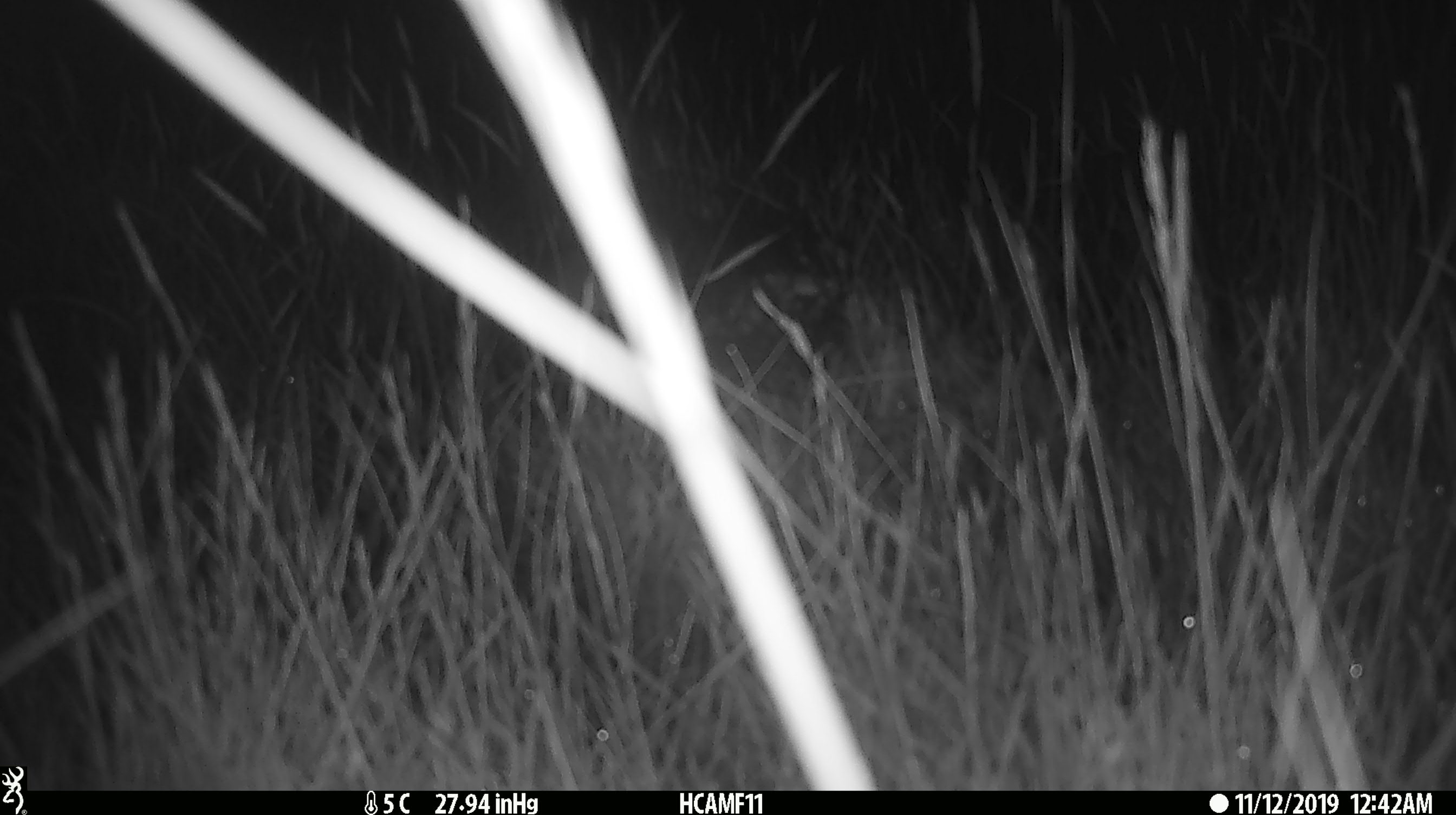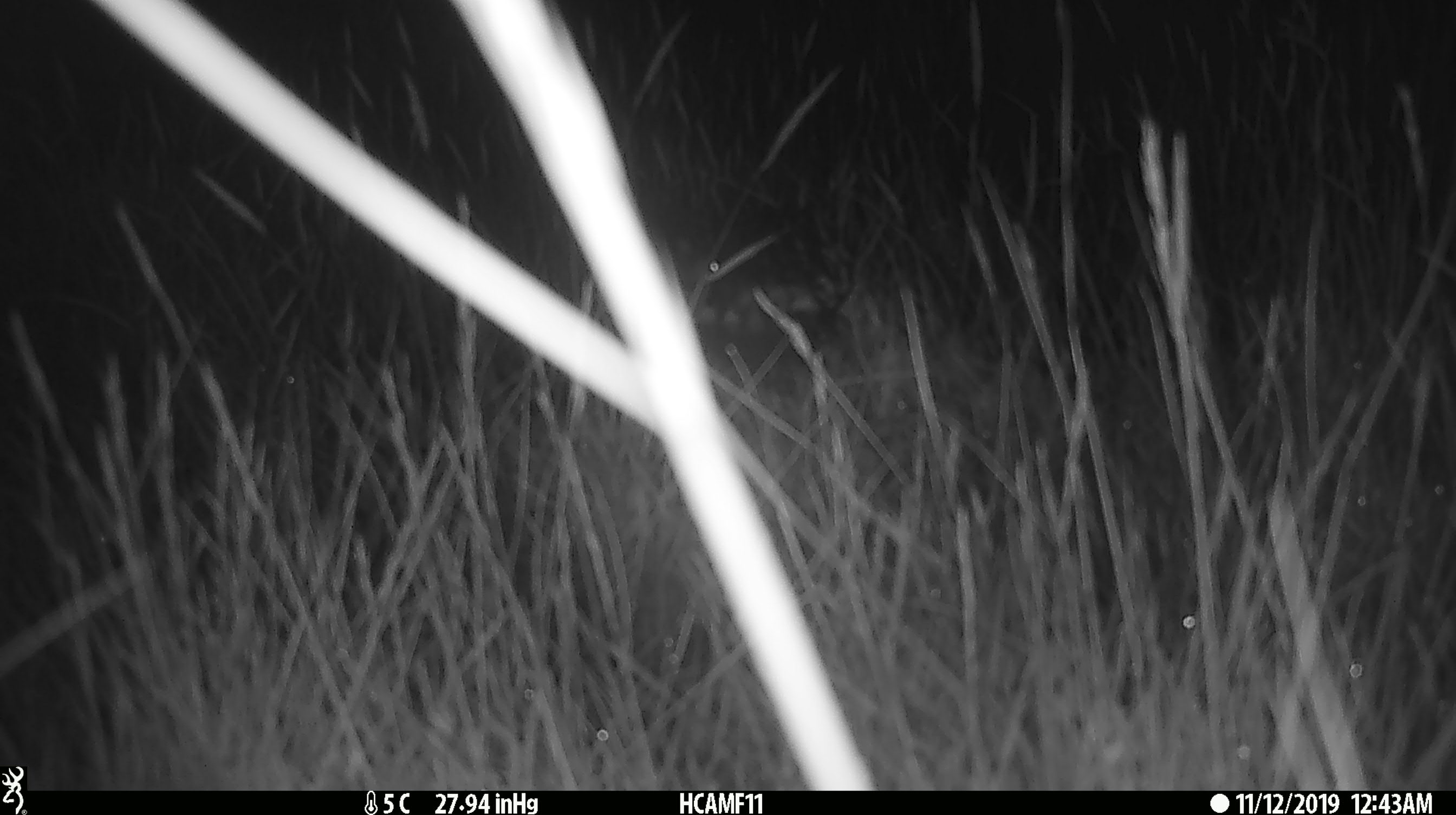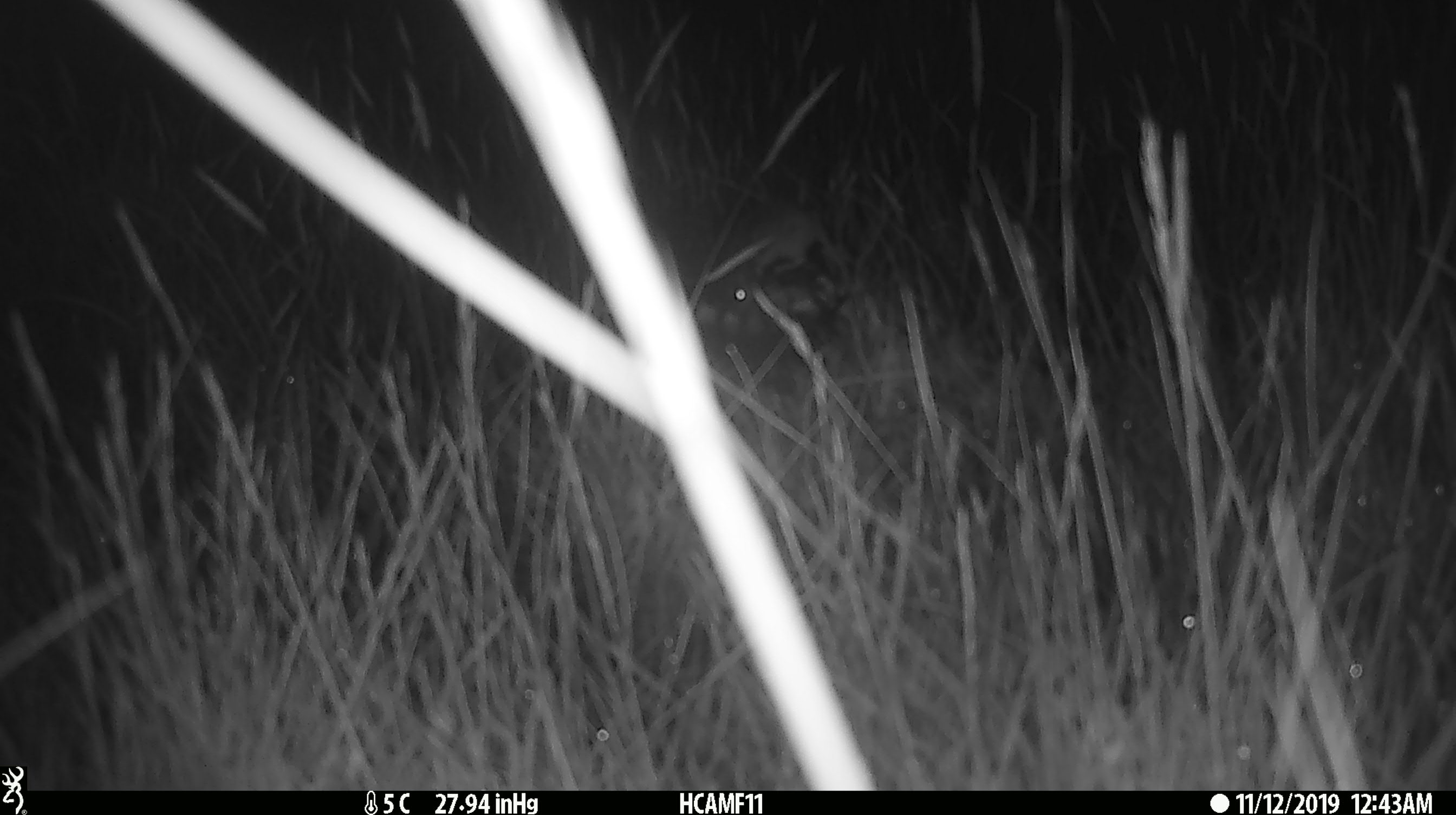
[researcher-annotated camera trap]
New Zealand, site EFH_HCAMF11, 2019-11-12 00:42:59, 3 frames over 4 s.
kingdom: Animalia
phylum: Chordata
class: Mammalia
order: Rodentia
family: Muridae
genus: Mus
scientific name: Mus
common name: mouse